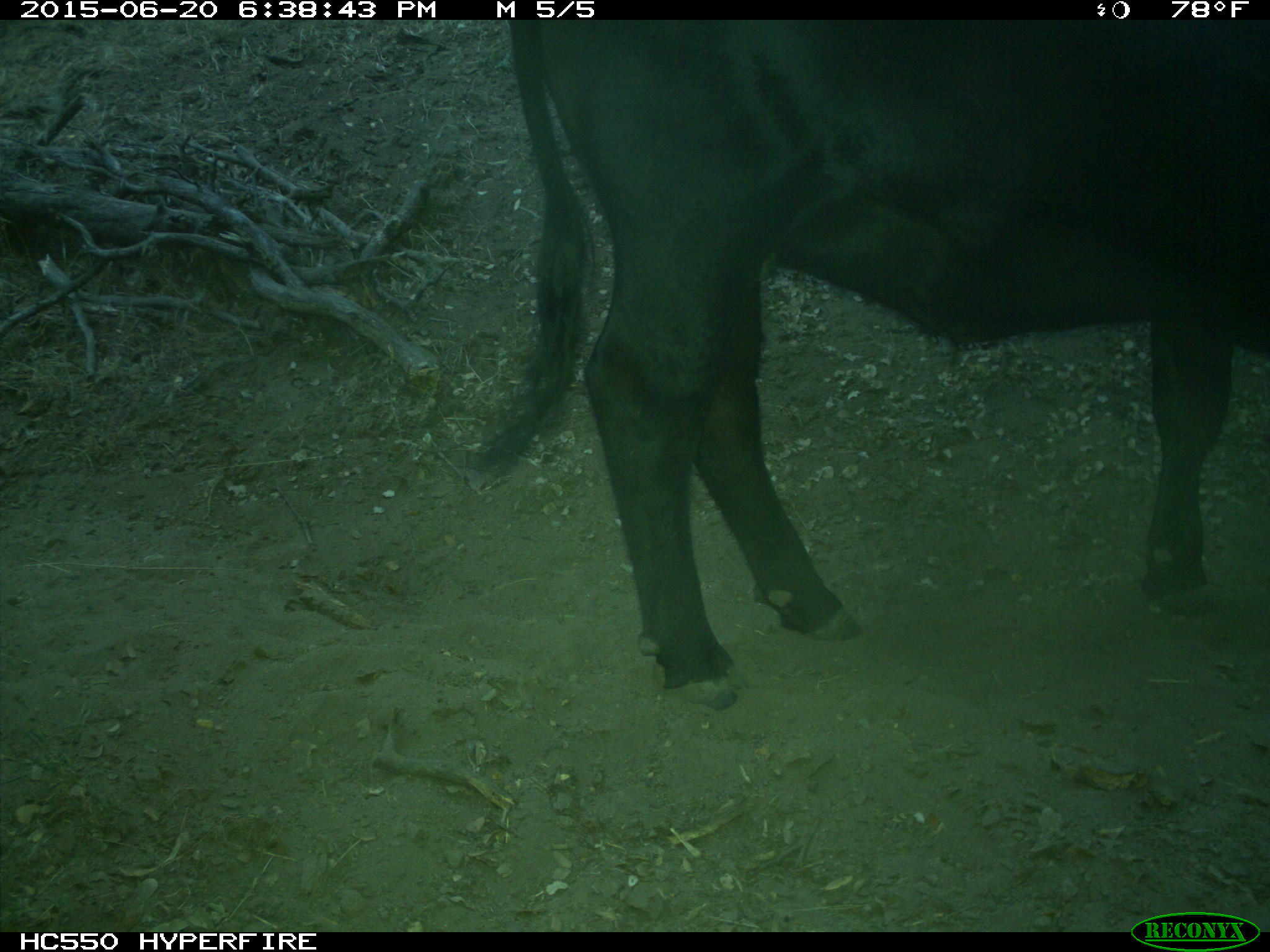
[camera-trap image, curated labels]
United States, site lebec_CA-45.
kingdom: Animalia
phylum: Chordata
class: Mammalia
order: Artiodactyla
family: Bovidae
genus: Bos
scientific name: Bos taurus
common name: domestic cow